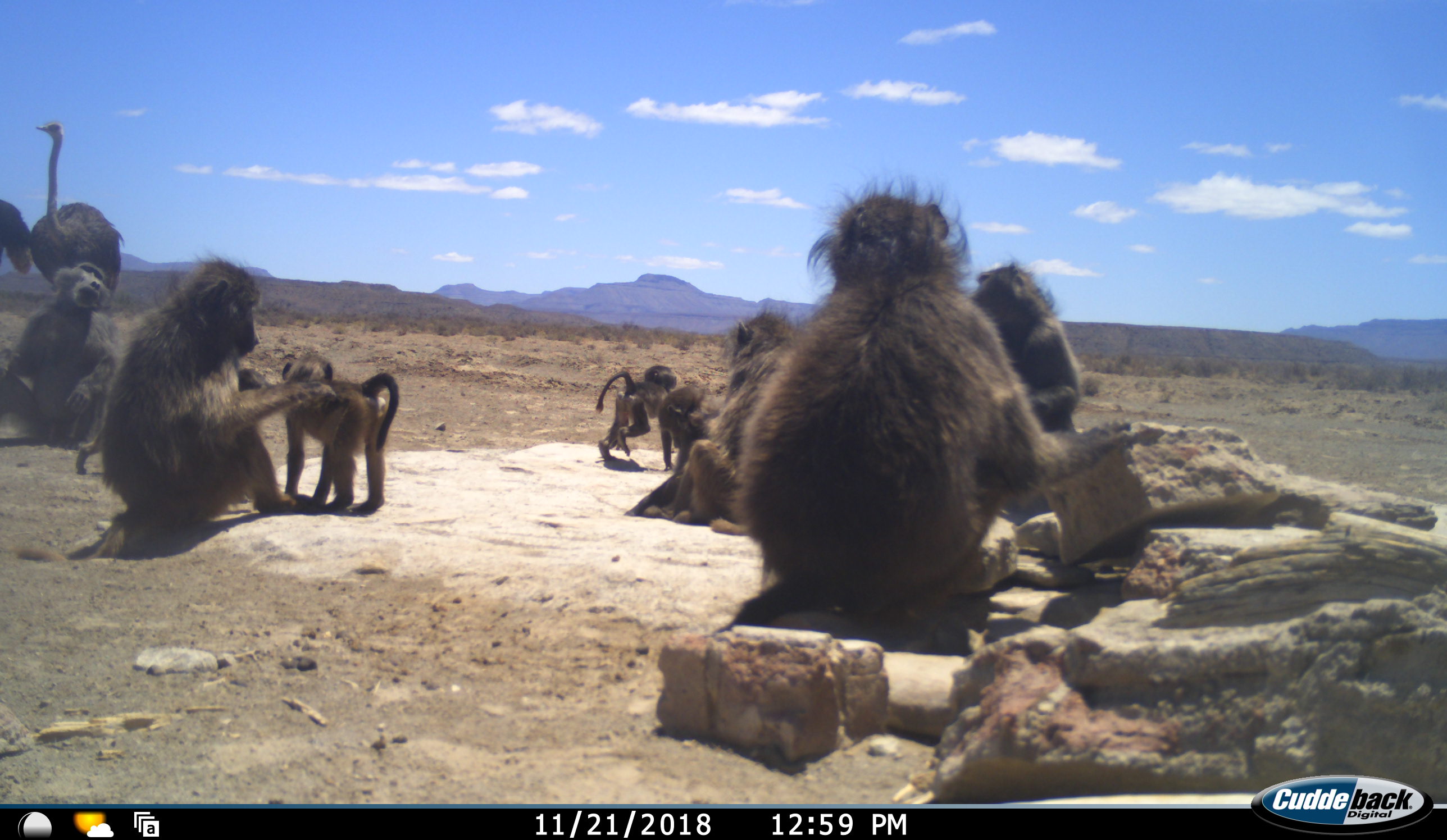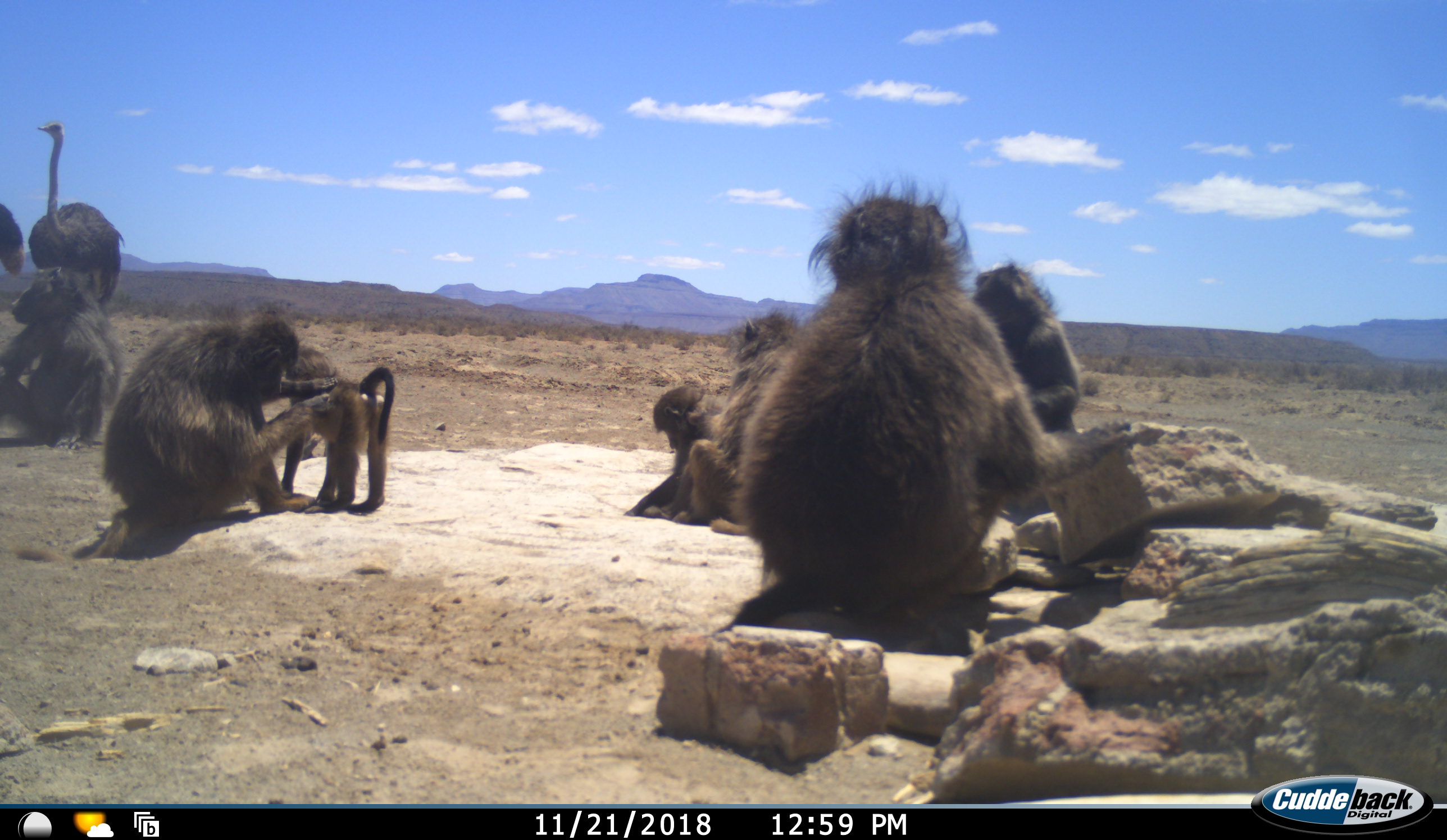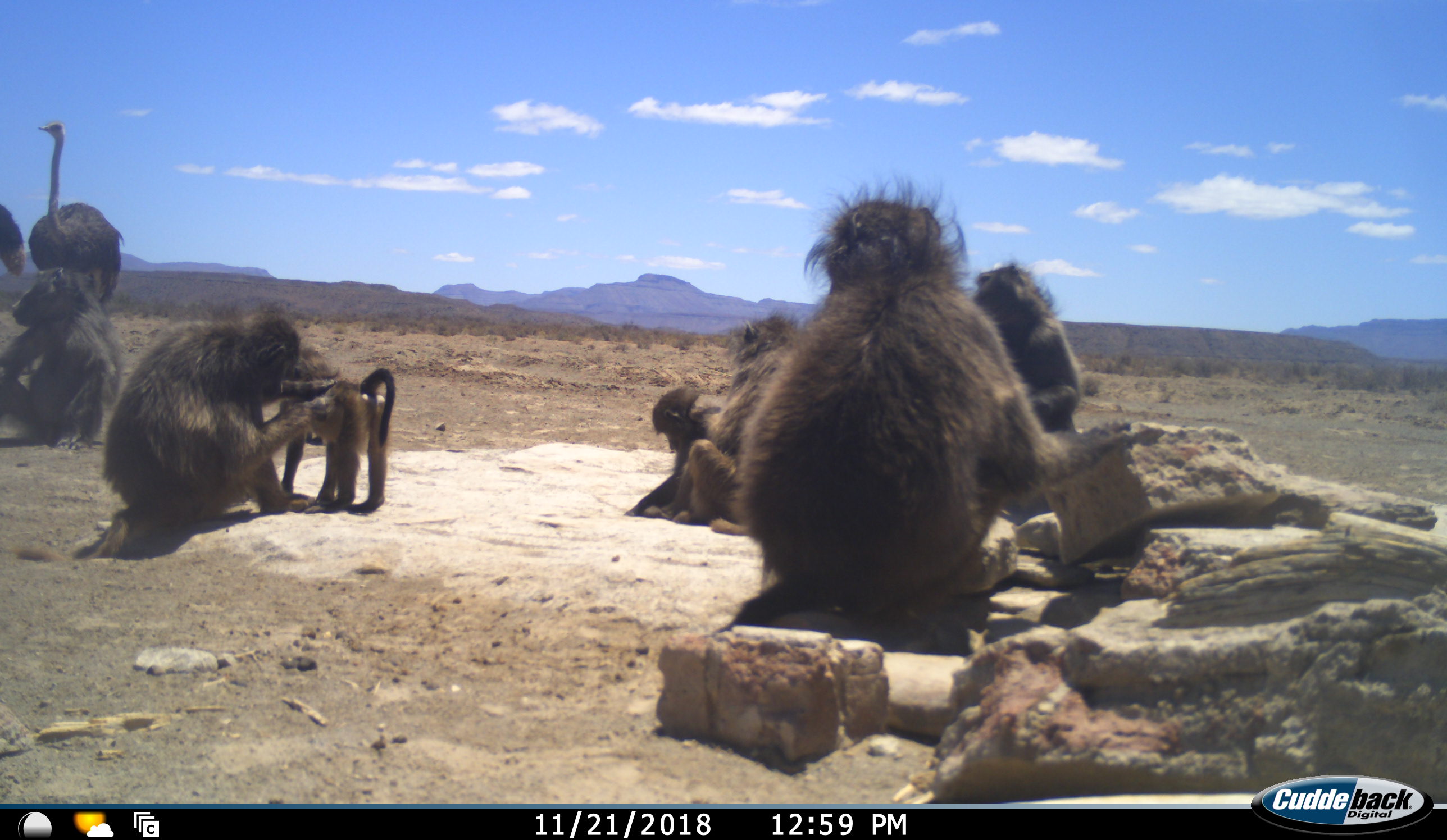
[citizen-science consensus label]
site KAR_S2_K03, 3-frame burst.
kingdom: Animalia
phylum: Chordata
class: Mammalia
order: Primates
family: Cercopithecidae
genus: Papio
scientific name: Papio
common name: baboon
Baboon (Papio), count 8. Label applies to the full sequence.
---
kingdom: Animalia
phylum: Chordata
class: Aves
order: Struthioniformes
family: Struthionidae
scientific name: Struthionidae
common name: ostrich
Ostrich (Struthionidae), count 2. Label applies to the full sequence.